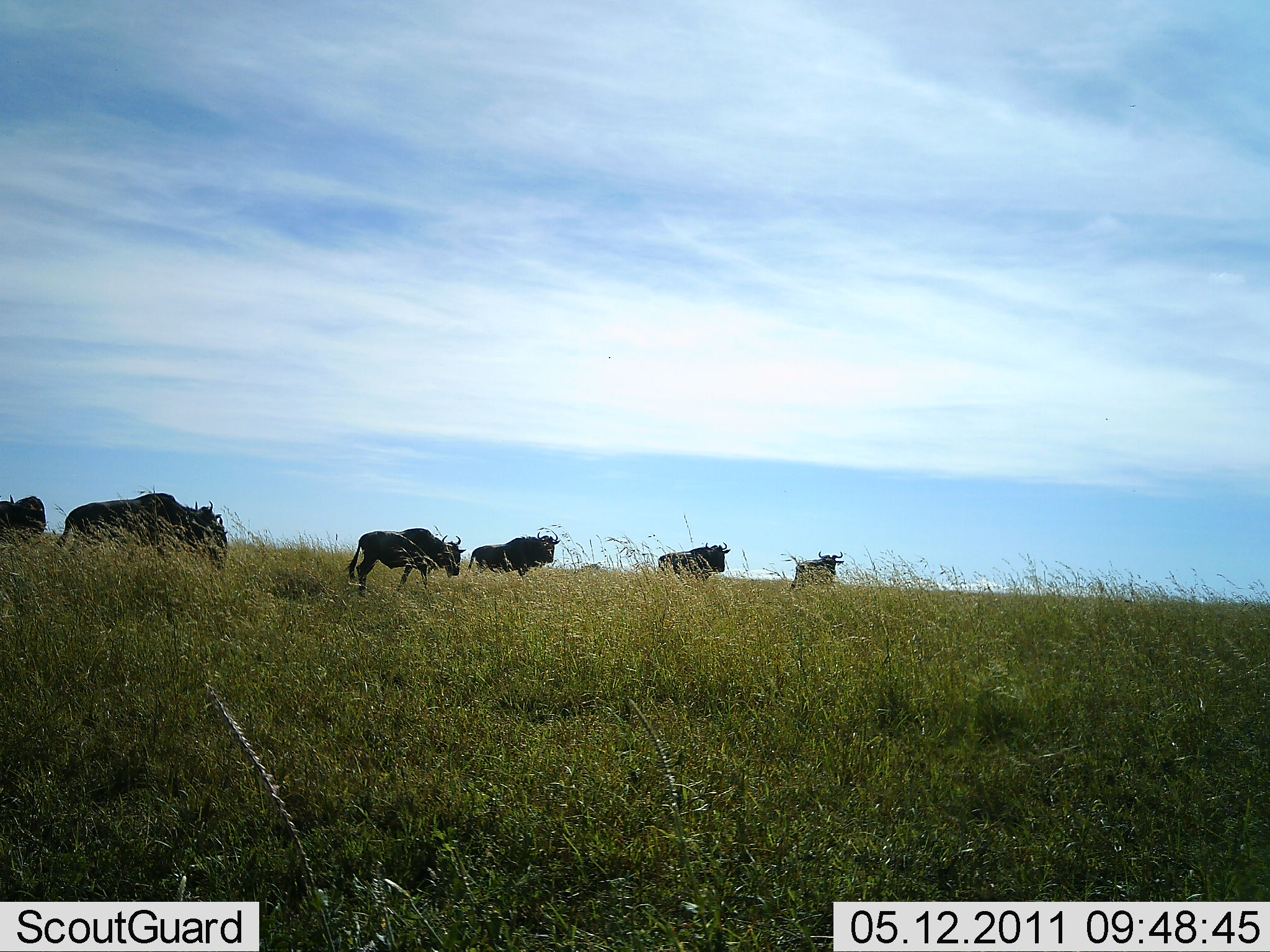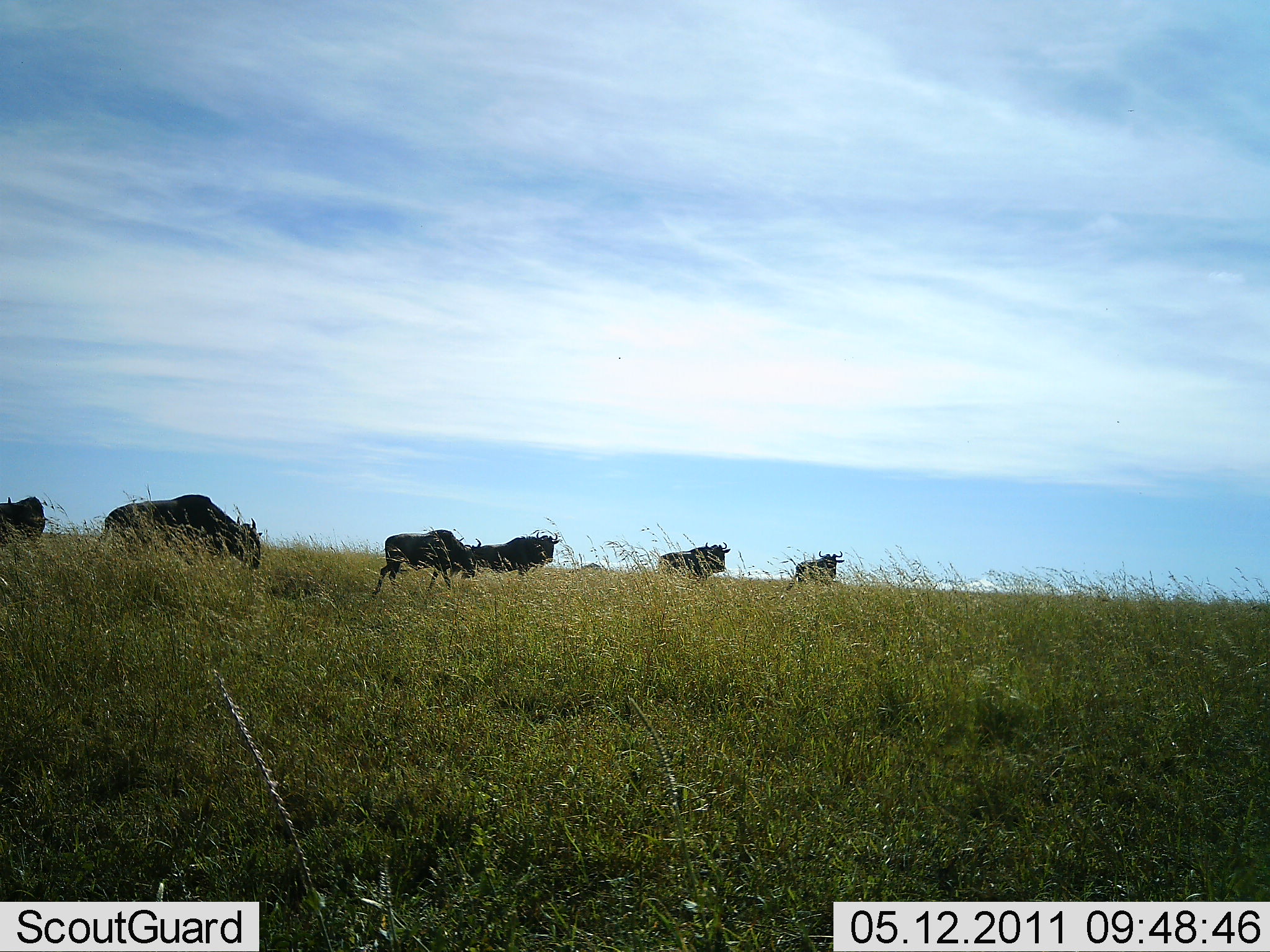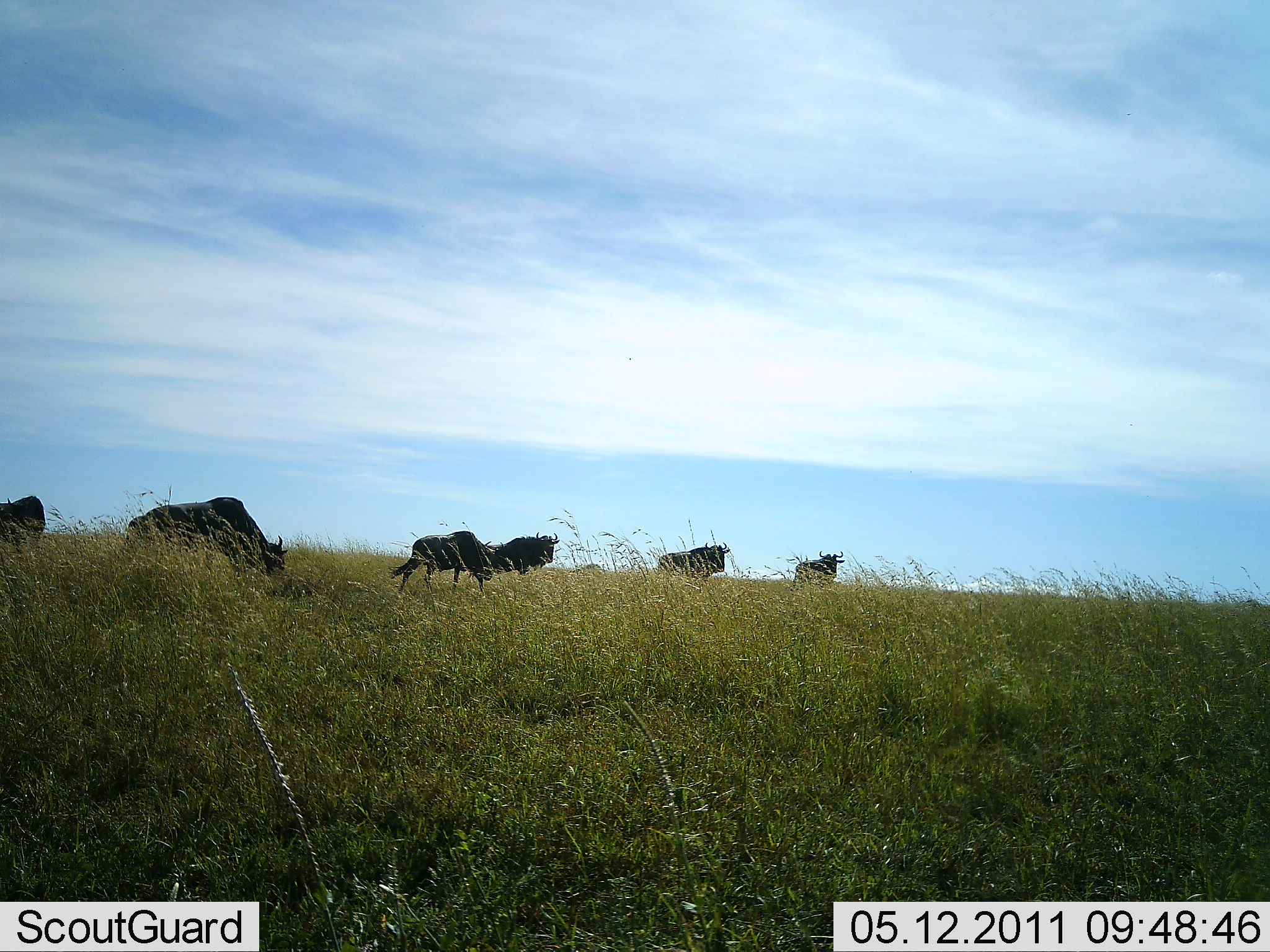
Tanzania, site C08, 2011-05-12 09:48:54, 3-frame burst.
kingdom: Animalia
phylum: Chordata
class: Mammalia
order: Artiodactyla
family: Bovidae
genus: Connochaetes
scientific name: Connochaetes taurinus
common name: blue wildebeest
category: wildebeest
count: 6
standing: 64%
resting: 9%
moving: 64%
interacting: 0%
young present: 9%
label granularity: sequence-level